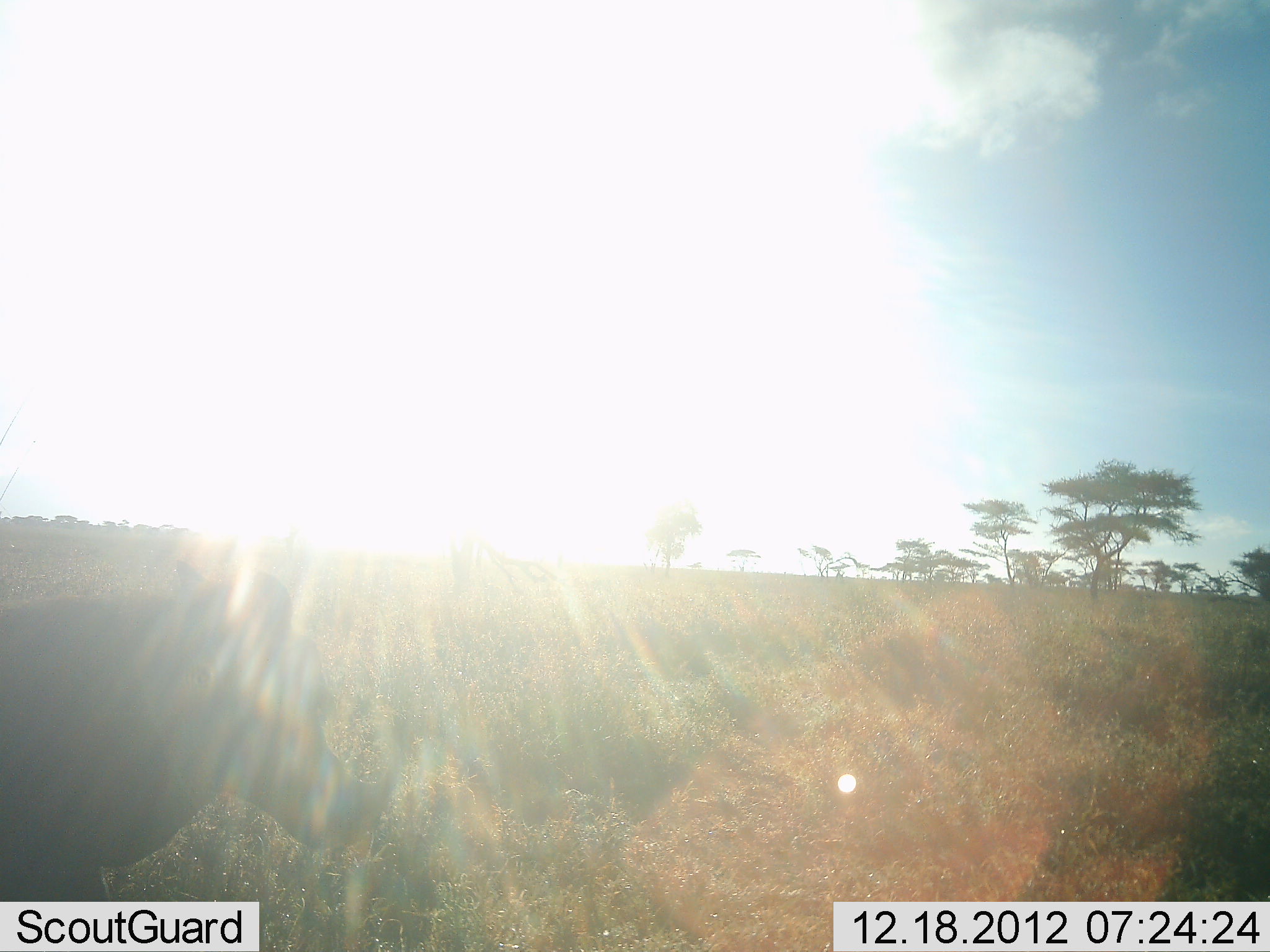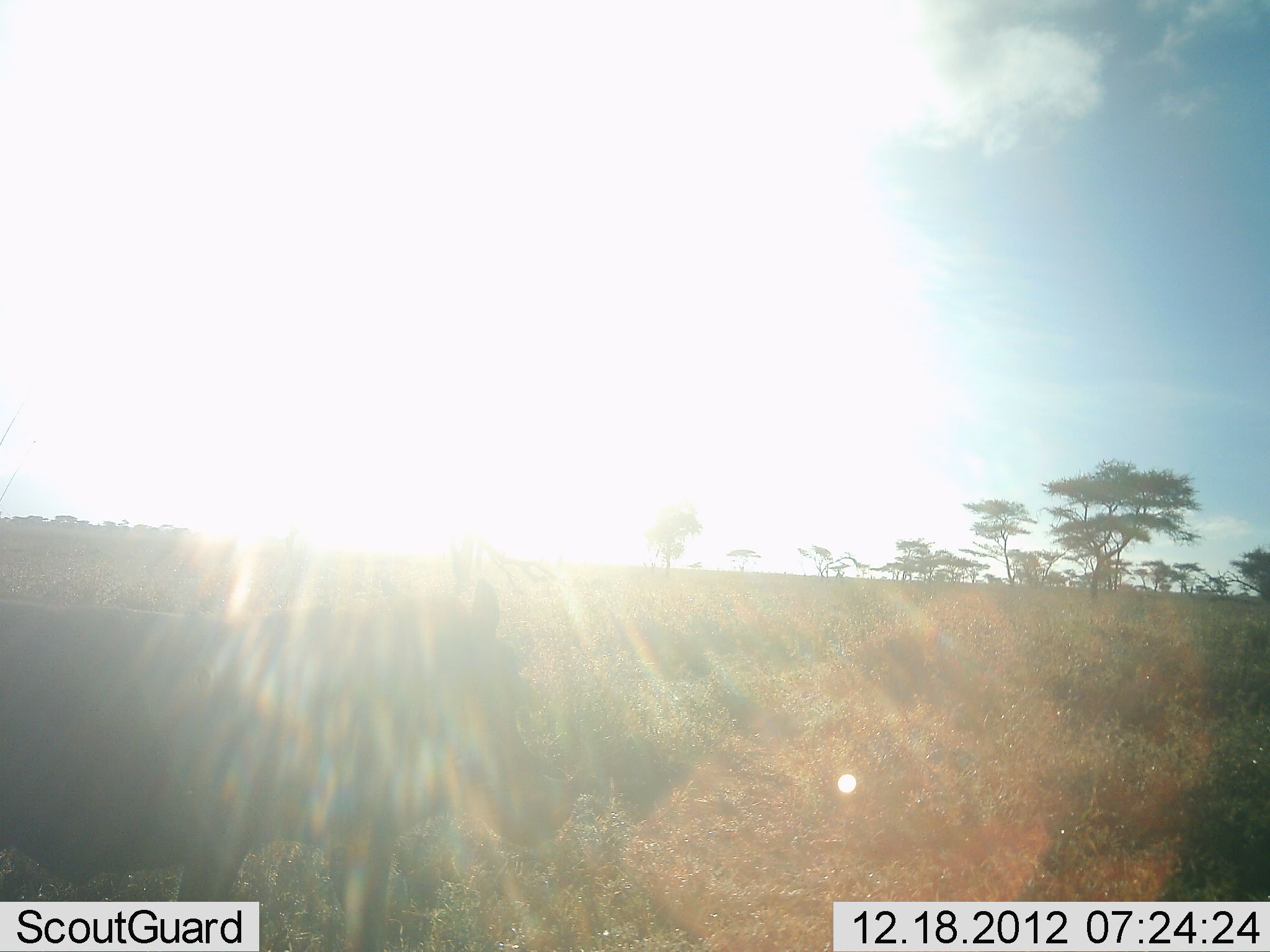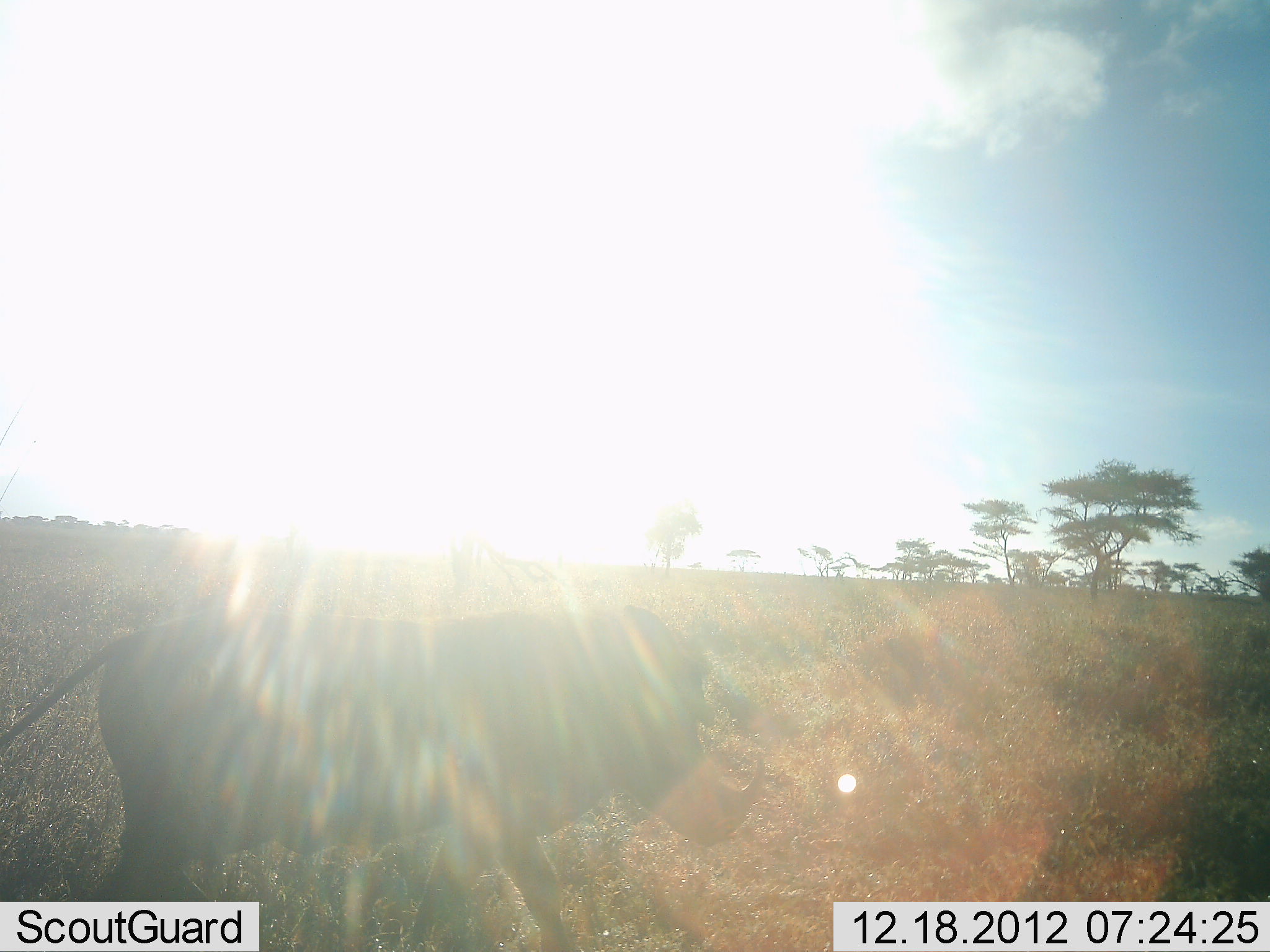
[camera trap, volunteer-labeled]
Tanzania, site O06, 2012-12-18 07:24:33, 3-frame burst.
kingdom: Animalia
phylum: Chordata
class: Mammalia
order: Artiodactyla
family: Suidae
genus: Phacochoerus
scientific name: Phacochoerus africanus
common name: warthog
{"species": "warthog (Phacochoerus africanus)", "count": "1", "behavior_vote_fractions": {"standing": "0%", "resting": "0%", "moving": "100%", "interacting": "0%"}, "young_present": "0%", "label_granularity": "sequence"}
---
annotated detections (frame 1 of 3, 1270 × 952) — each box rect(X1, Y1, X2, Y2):
animal: rect(0, 557, 394, 902)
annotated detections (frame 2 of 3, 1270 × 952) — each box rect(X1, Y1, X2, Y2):
animal: rect(0, 599, 590, 951)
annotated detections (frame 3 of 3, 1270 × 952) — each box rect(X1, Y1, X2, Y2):
animal: rect(0, 603, 768, 952)